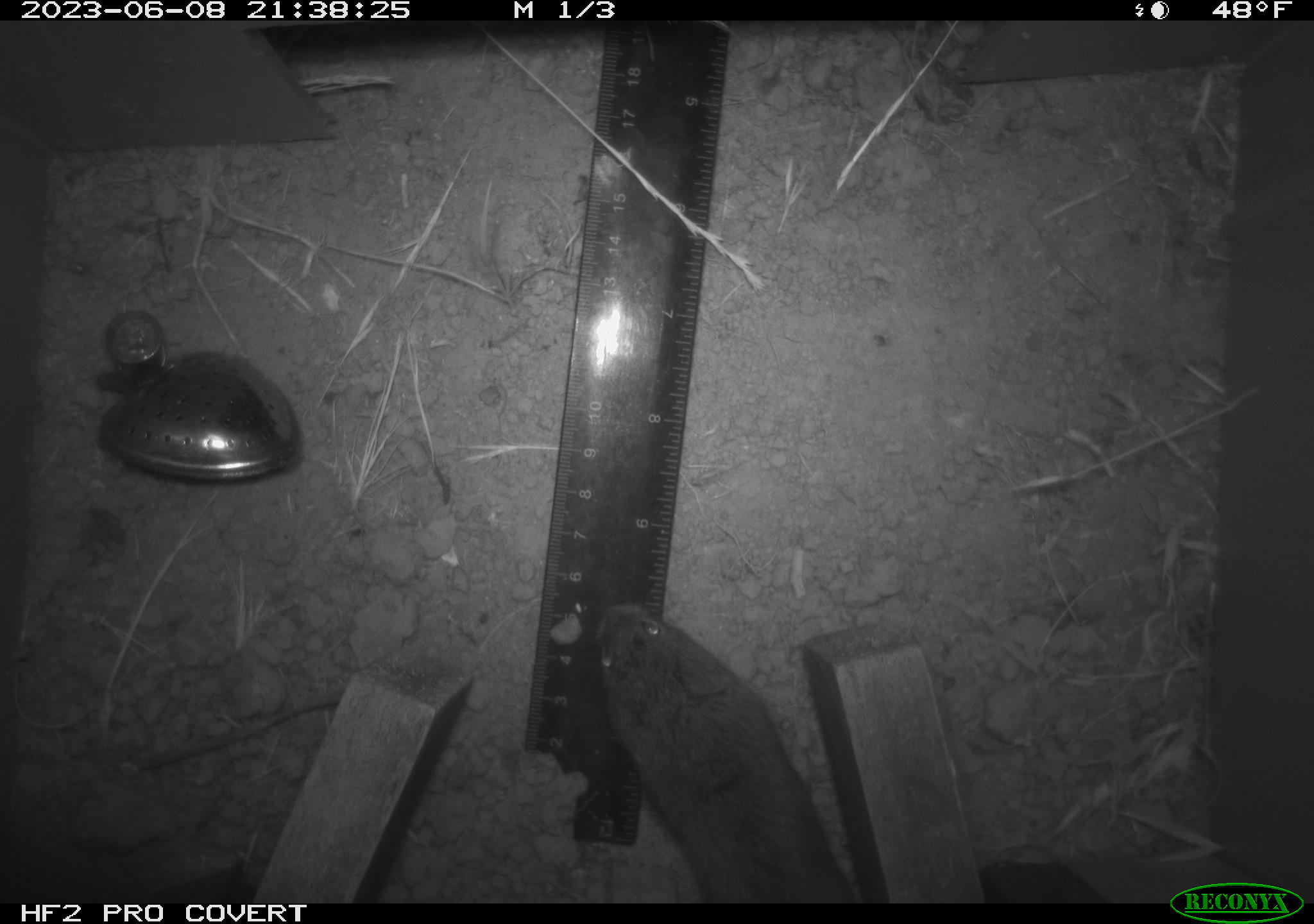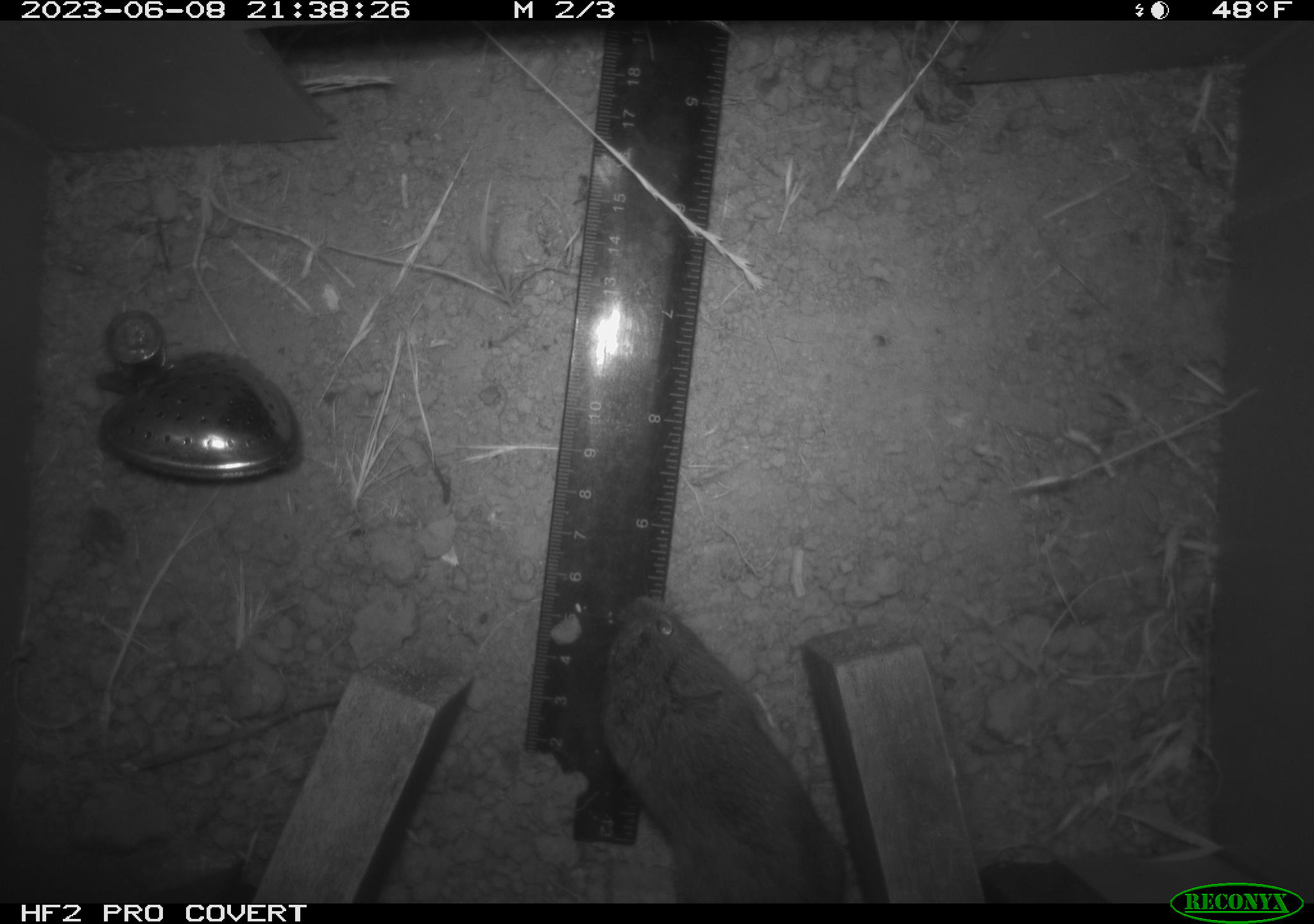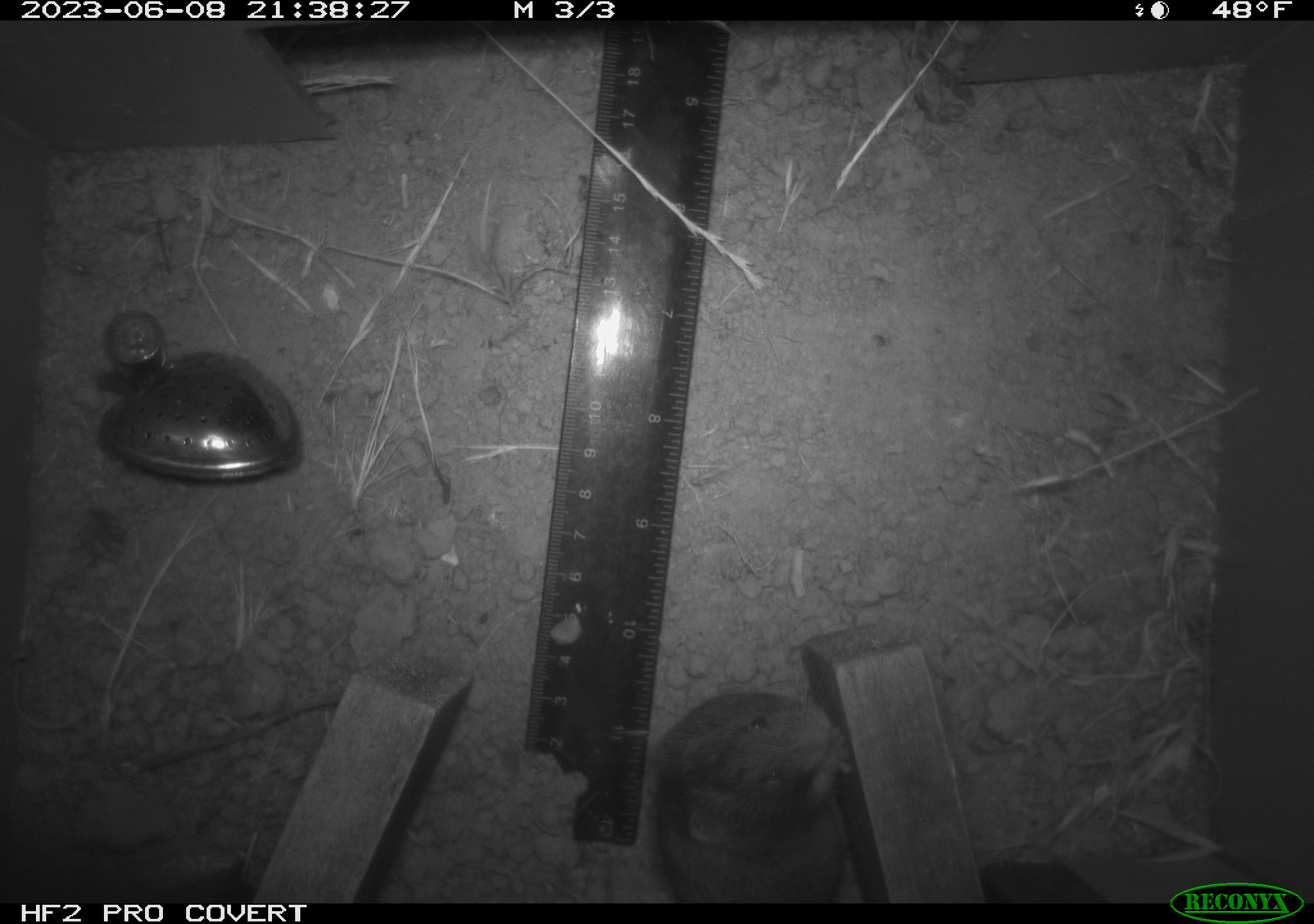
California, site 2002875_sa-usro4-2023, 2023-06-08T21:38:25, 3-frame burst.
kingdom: Animalia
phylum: Chordata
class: Mammalia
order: Rodentia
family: Cricetidae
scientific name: Arvicolinae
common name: voles, lemmings, and muskrats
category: arvicolinae subfamily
Arvicolinae subfamily (voles, lemmings, and muskrats) (Arvicolinae).